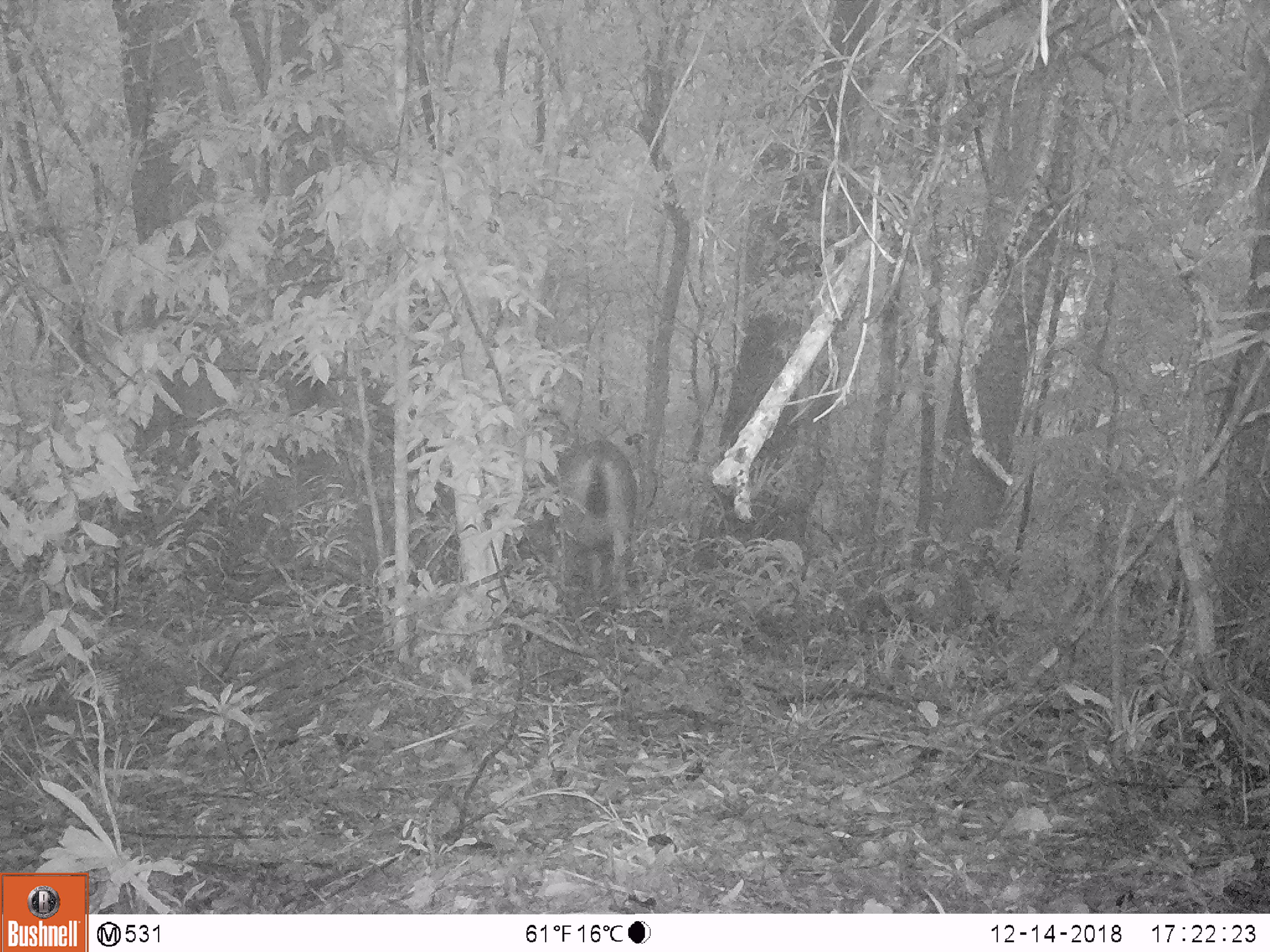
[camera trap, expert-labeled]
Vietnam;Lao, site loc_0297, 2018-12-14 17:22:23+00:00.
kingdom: Animalia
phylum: Chordata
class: Mammalia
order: Artiodactyla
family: Cervidae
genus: Rusa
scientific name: Rusa unicolor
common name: sambar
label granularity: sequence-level